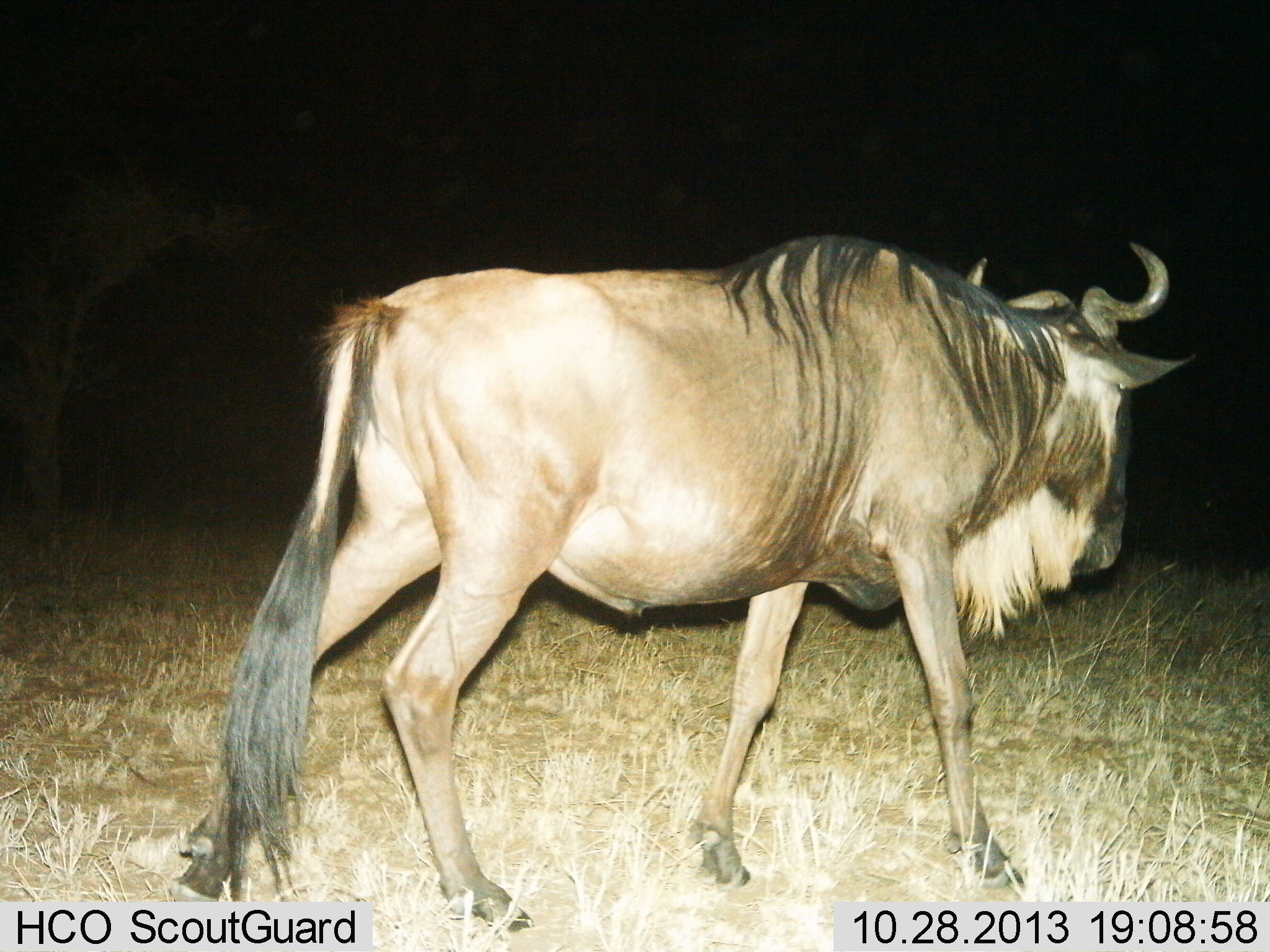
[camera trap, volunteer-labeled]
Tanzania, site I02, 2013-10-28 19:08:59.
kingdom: Animalia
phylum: Chordata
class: Mammalia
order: Artiodactyla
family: Bovidae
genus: Connochaetes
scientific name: Connochaetes taurinus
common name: blue wildebeest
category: wildebeest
Wildebeest (blue wildebeest) (Connochaetes taurinus), count 1. Behavior (volunteer vote fractions): standing 30%, resting 0%, moving 80%, interacting 0%. Young present (vote fraction): 0%. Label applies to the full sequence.